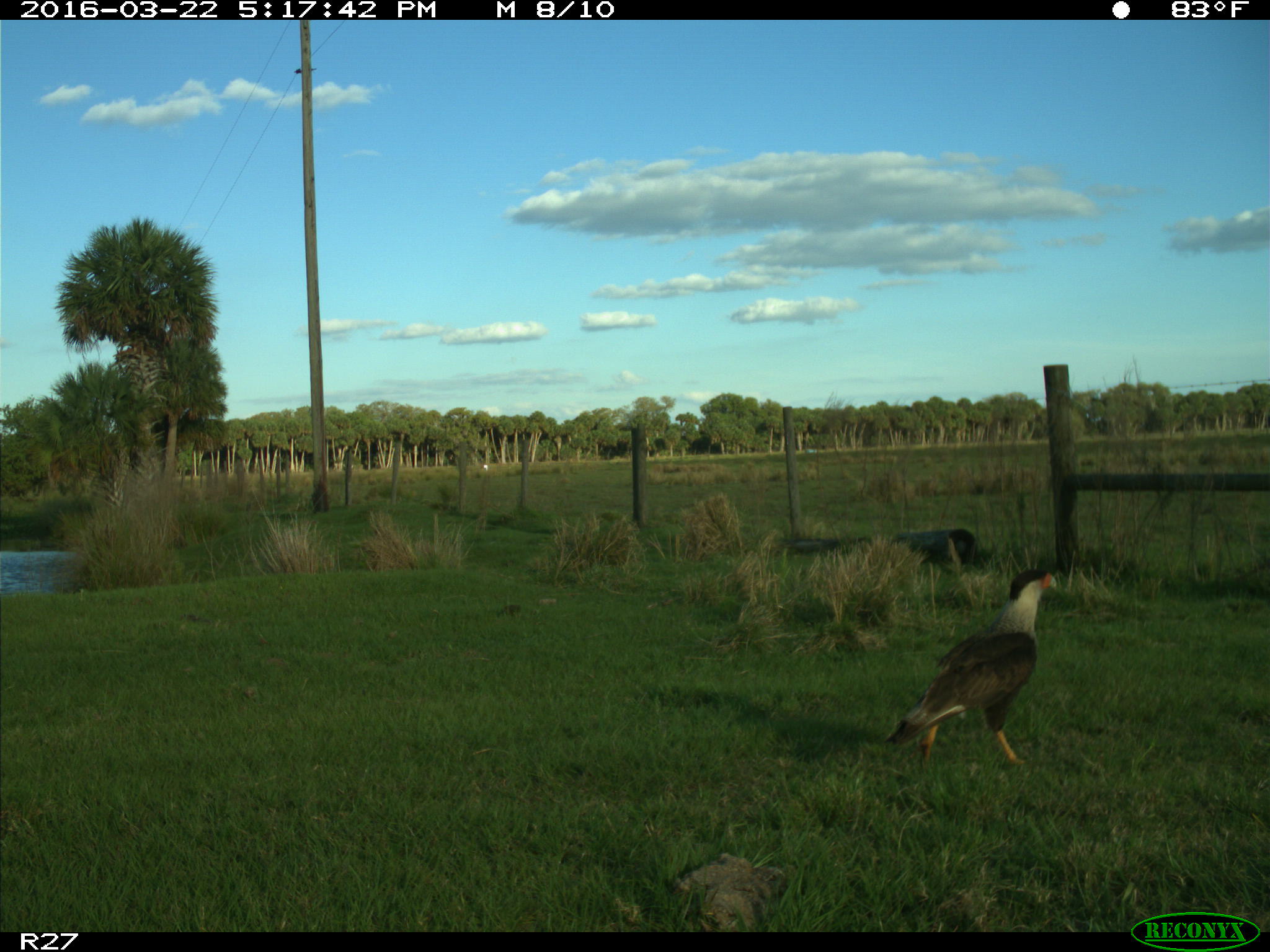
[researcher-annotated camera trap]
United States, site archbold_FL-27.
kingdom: Animalia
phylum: Chordata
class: Aves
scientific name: Aves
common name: birds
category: unidentified bird